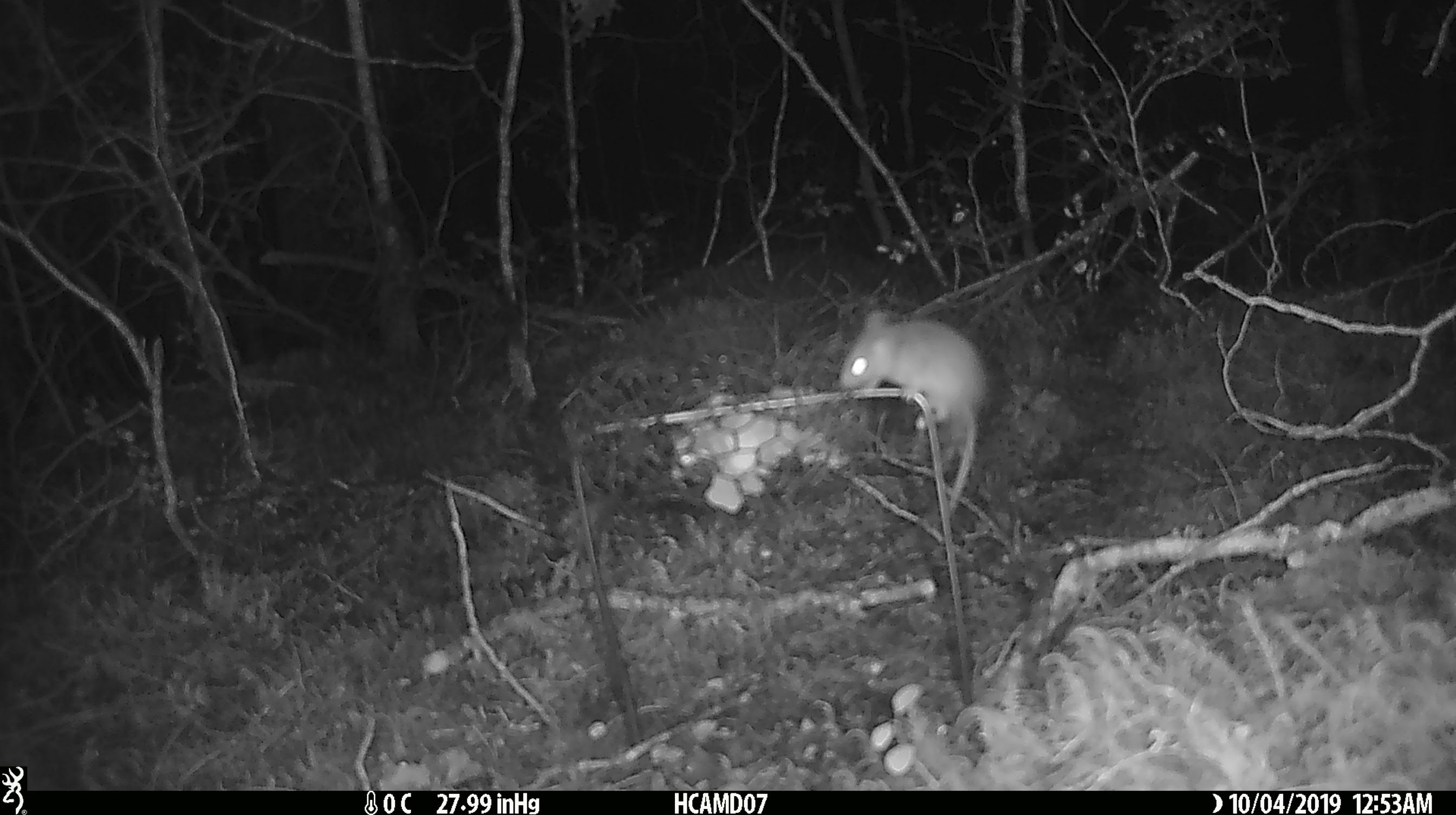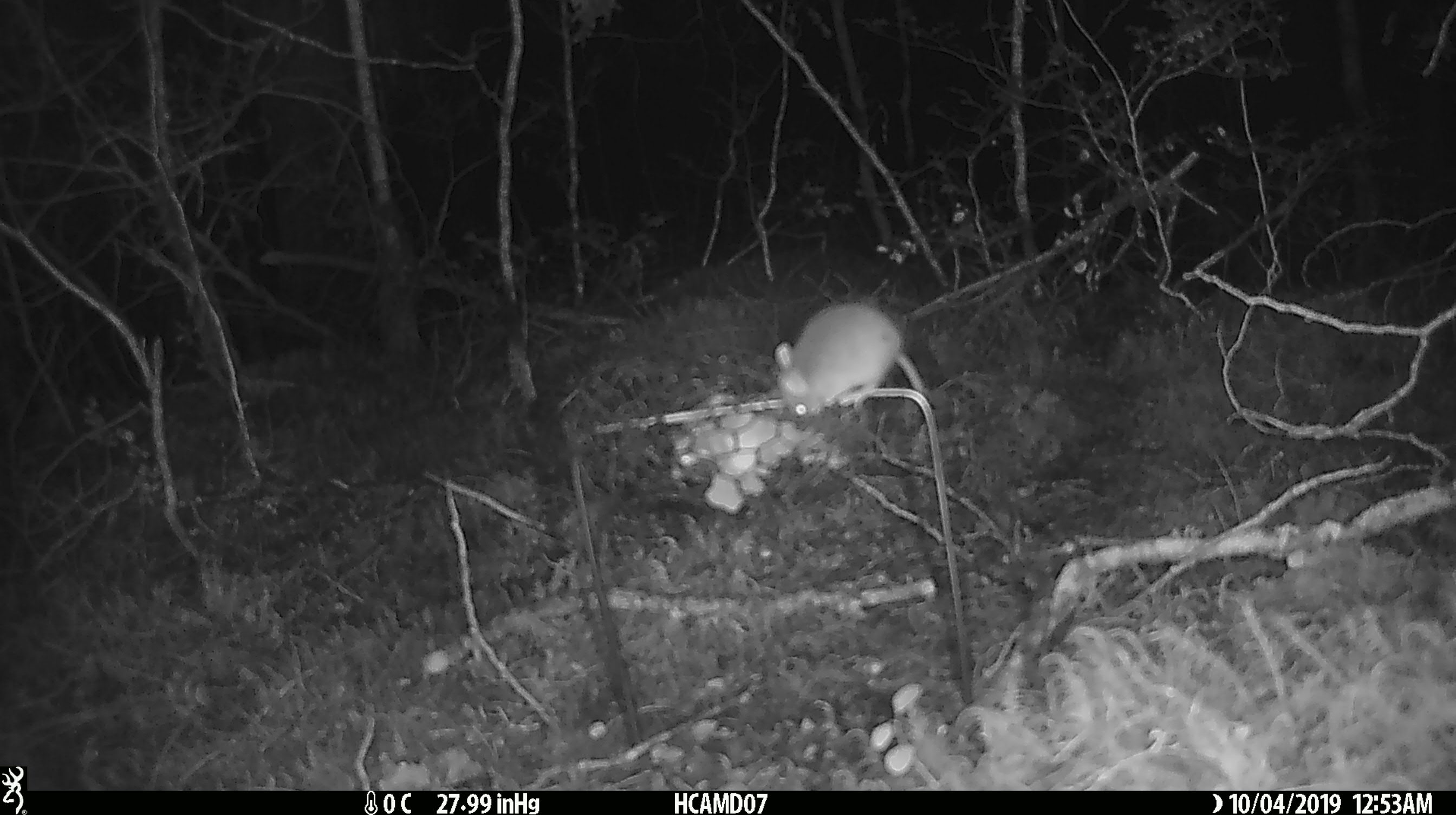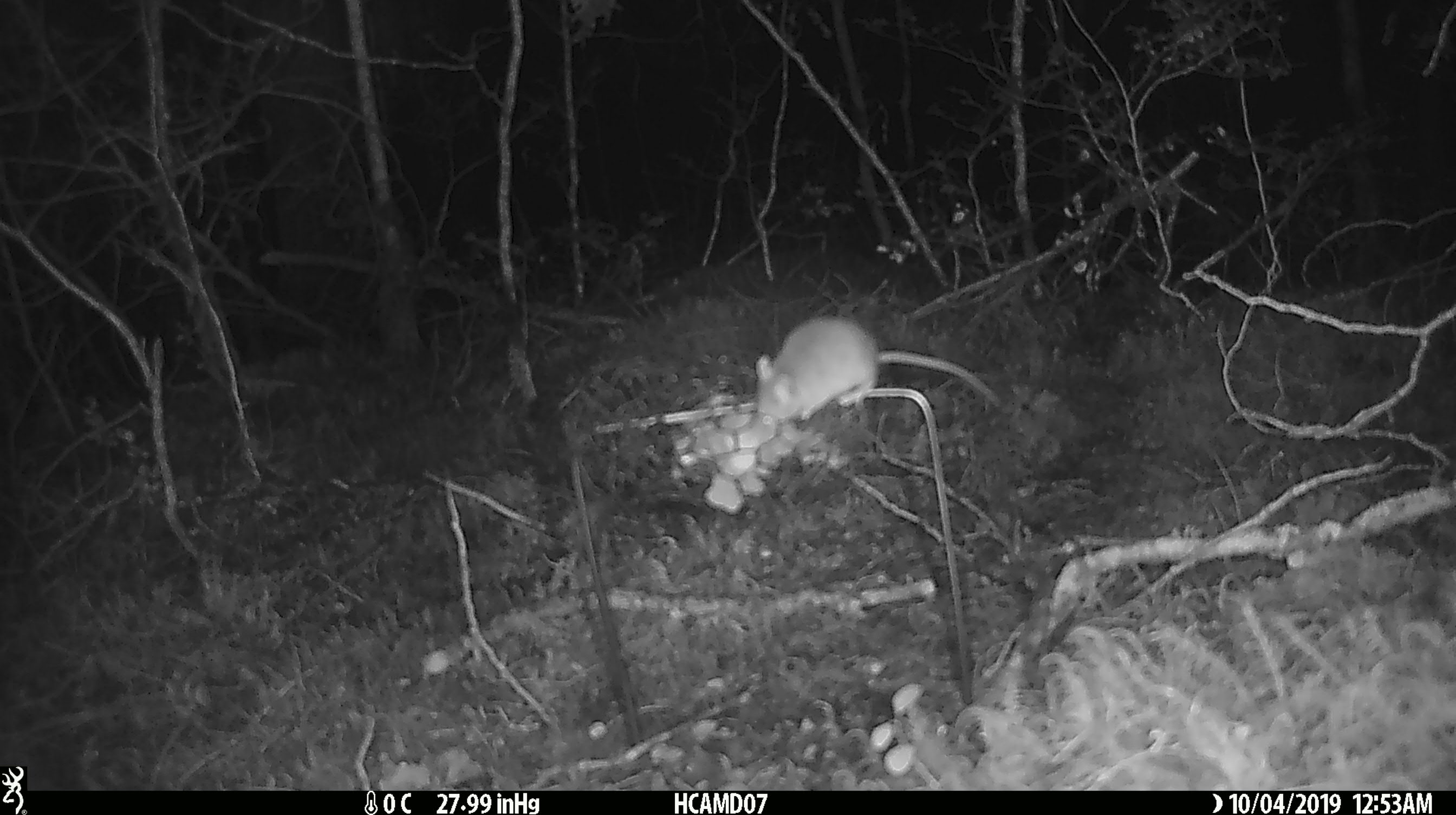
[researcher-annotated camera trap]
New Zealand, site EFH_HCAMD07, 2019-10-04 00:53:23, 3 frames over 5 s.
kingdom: Animalia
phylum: Chordata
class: Mammalia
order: Rodentia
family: Muridae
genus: Mus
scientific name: Mus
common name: mouse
Mouse (Mus).